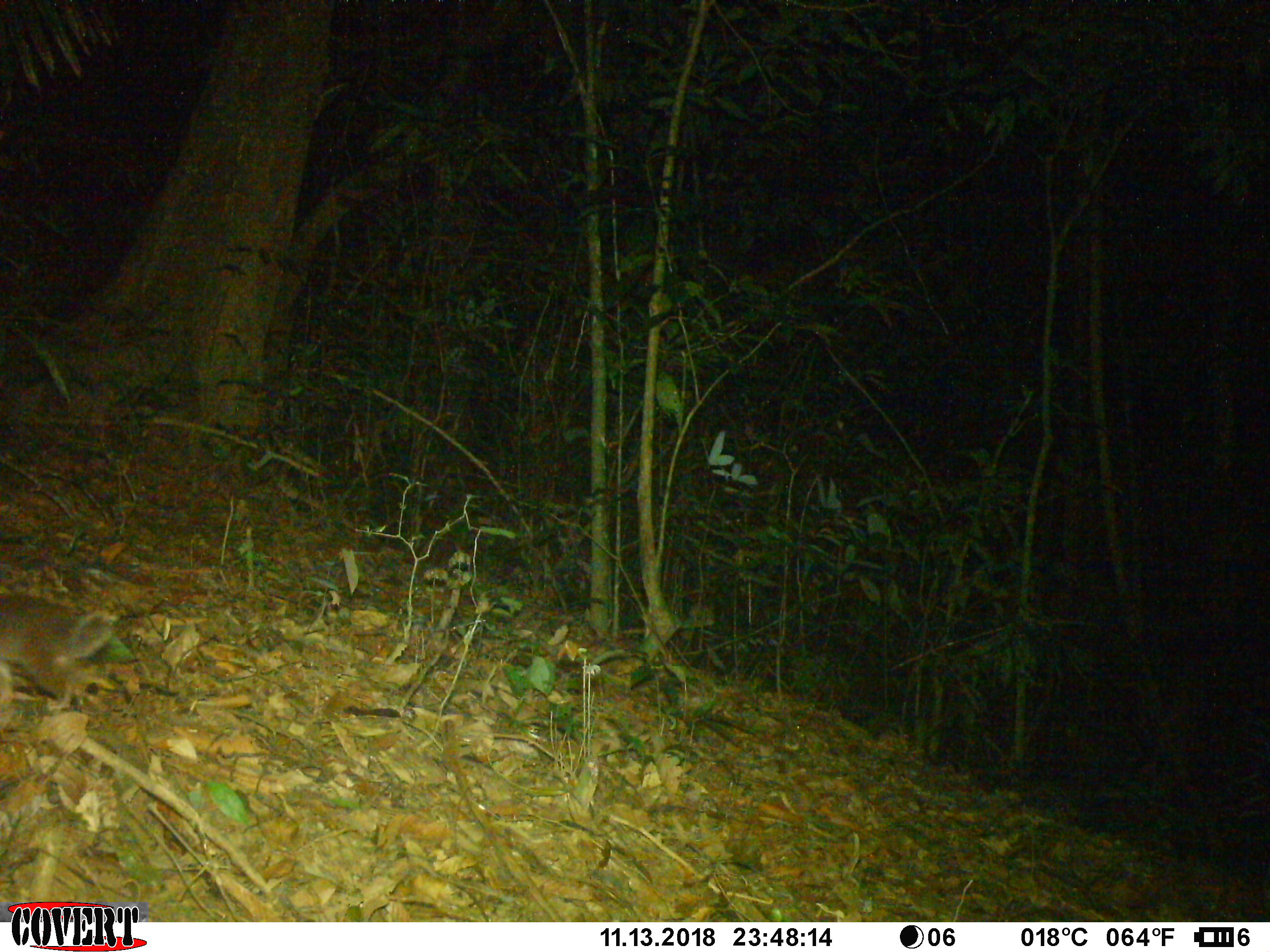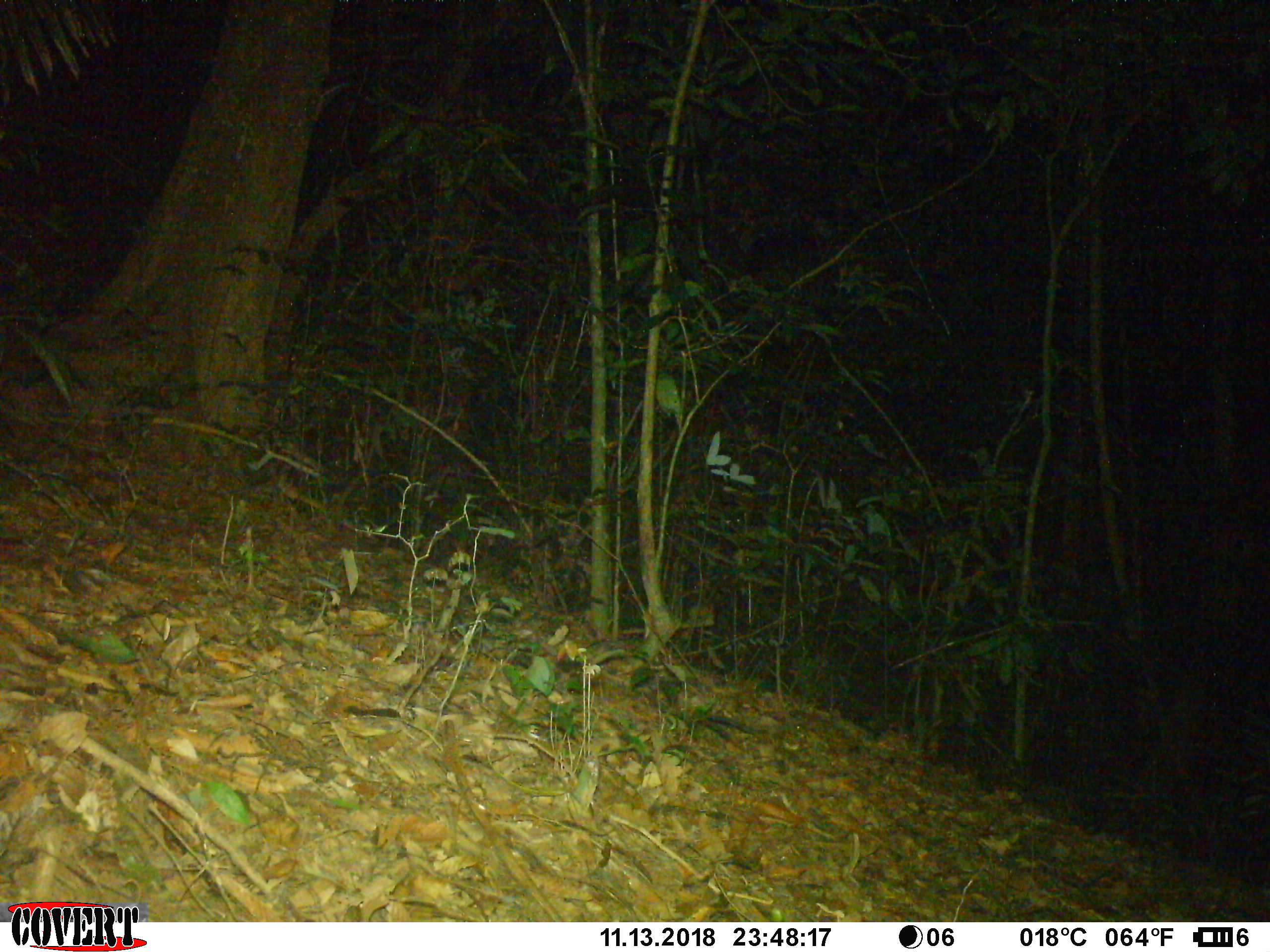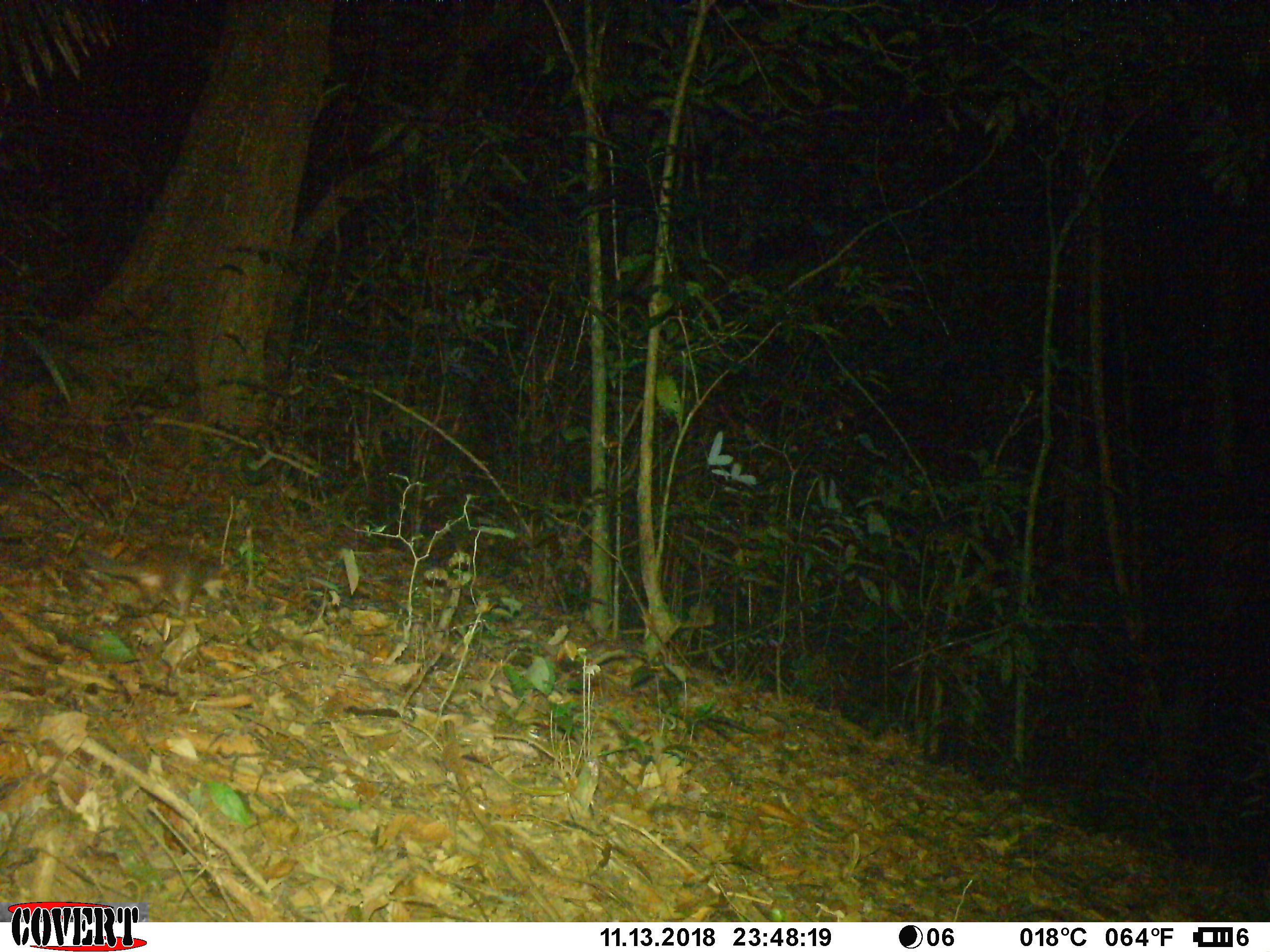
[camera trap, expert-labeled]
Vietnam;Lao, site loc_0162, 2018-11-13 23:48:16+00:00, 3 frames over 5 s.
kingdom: Animalia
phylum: Chordata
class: Mammalia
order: Carnivora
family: Mustelidae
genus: Melogale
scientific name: Melogale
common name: ferret badger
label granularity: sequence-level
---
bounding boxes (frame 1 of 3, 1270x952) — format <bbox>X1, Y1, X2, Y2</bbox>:
ferret badger: <bbox>0, 589, 114, 710</bbox>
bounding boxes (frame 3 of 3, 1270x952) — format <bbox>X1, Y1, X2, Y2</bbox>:
ferret badger: <bbox>76, 542, 229, 620</bbox>